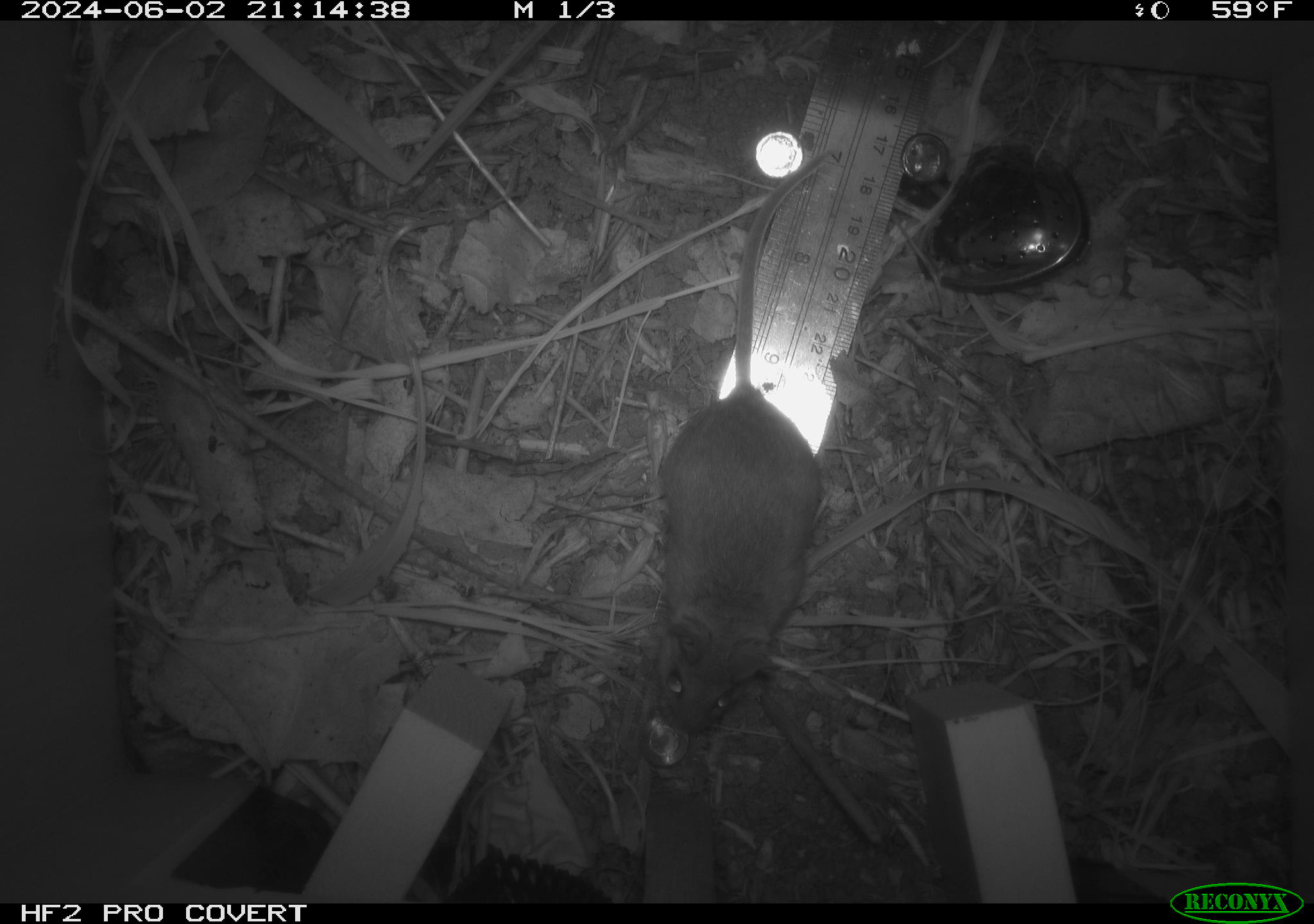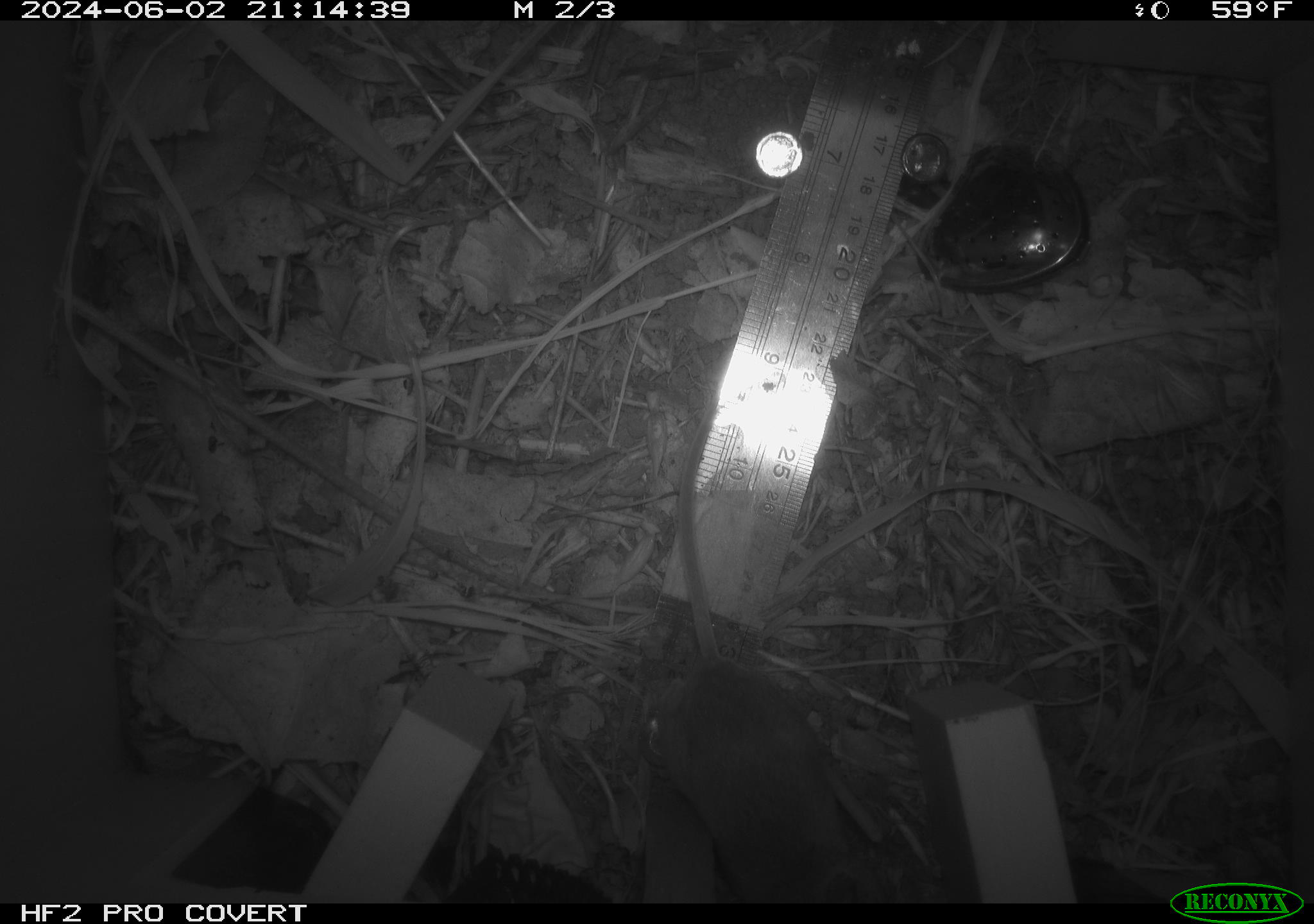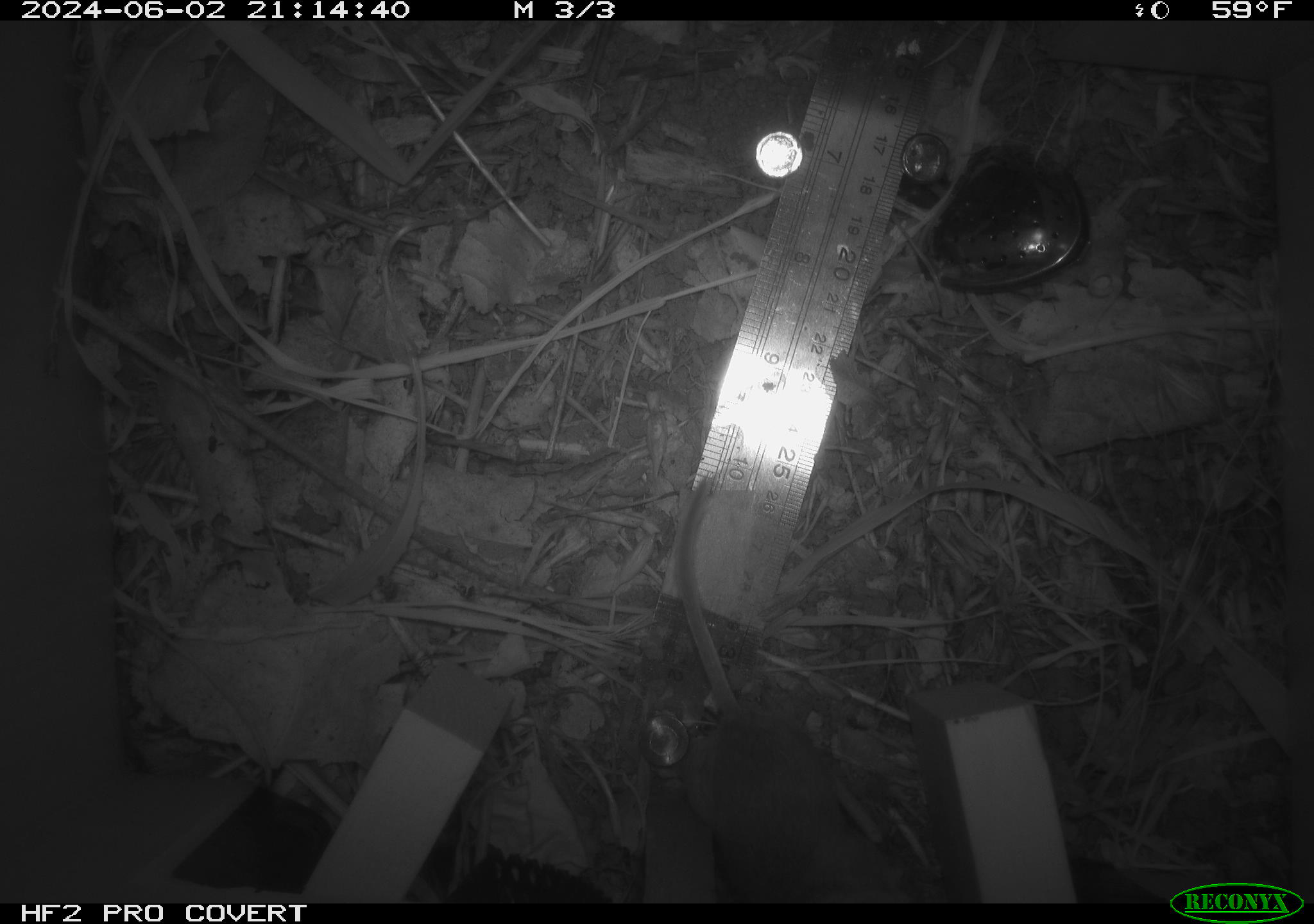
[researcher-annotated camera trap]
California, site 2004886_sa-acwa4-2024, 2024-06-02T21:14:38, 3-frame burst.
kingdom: Animalia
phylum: Chordata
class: Mammalia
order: Rodentia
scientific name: Rodentia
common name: mouse species